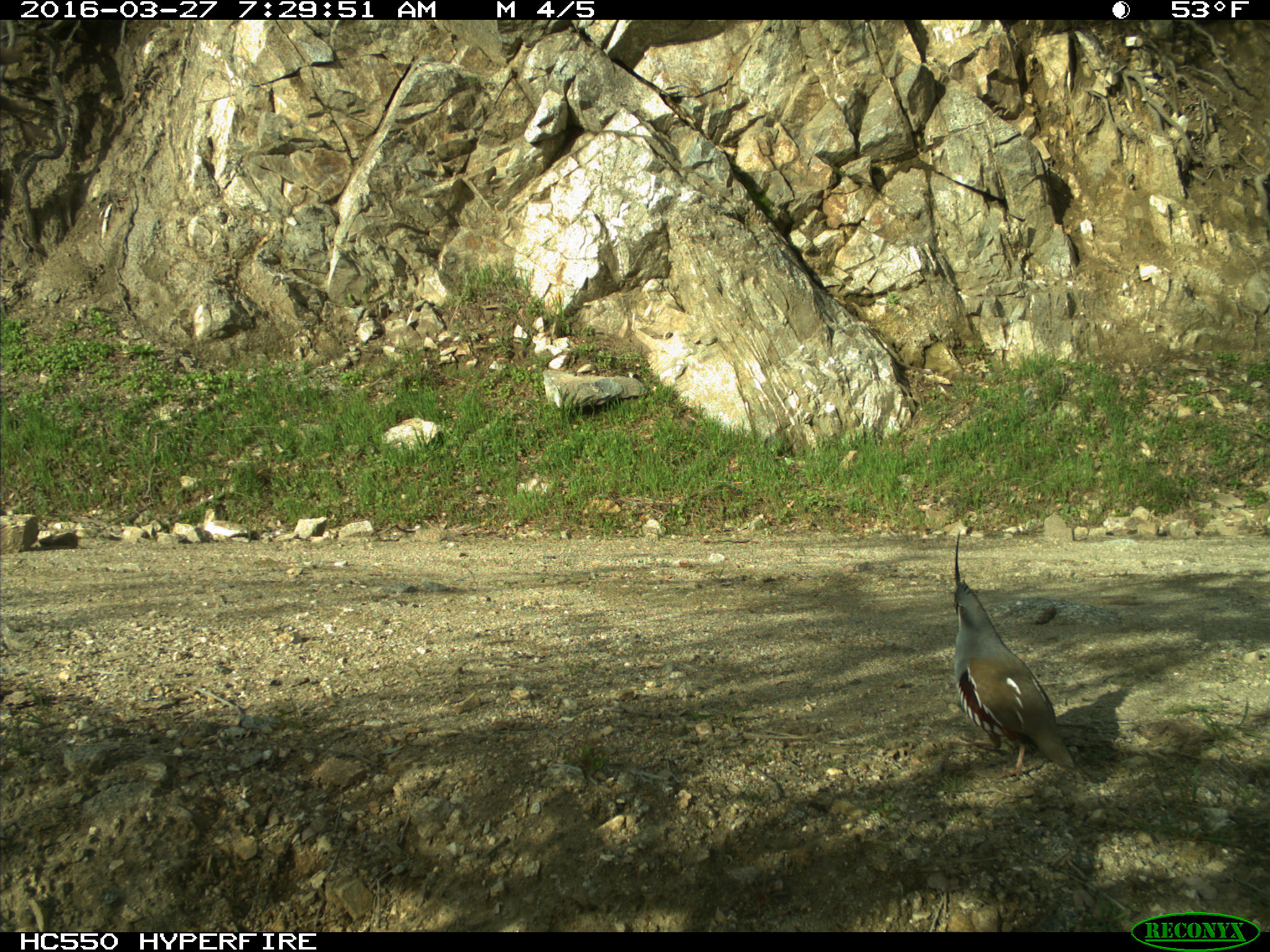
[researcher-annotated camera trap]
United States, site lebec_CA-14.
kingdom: Animalia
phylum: Chordata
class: Aves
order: Galliformes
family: Odontophoridae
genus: Callipepla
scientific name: Callipepla californica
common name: california quail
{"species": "Callipepla californica (california quail)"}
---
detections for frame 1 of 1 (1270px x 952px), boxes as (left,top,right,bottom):
animal: (946,531,1078,779)